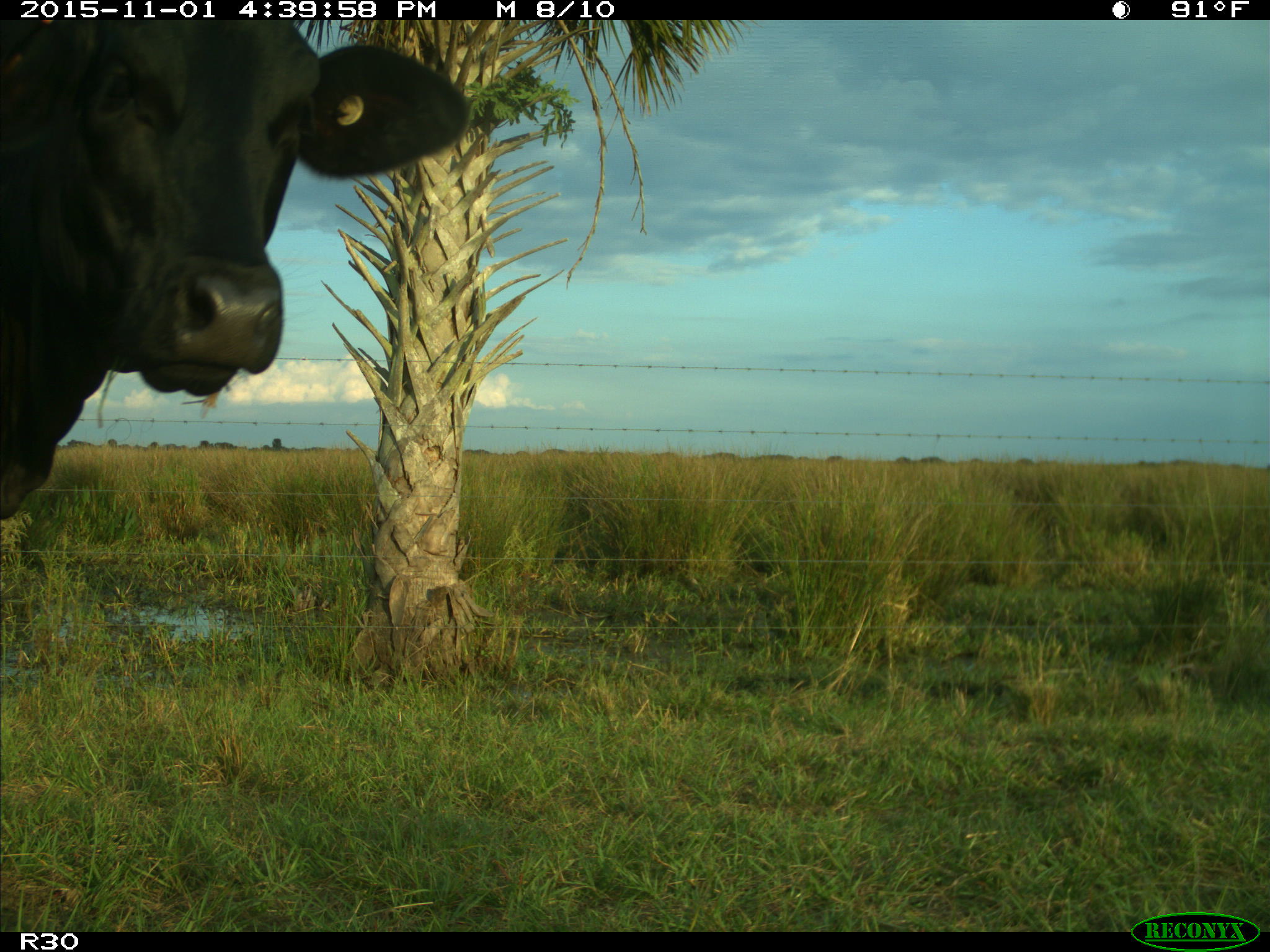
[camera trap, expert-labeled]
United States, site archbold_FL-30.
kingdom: Animalia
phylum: Chordata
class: Mammalia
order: Artiodactyla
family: Bovidae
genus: Bos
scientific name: Bos taurus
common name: domestic cow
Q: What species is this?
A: Bos taurus (domestic cow).